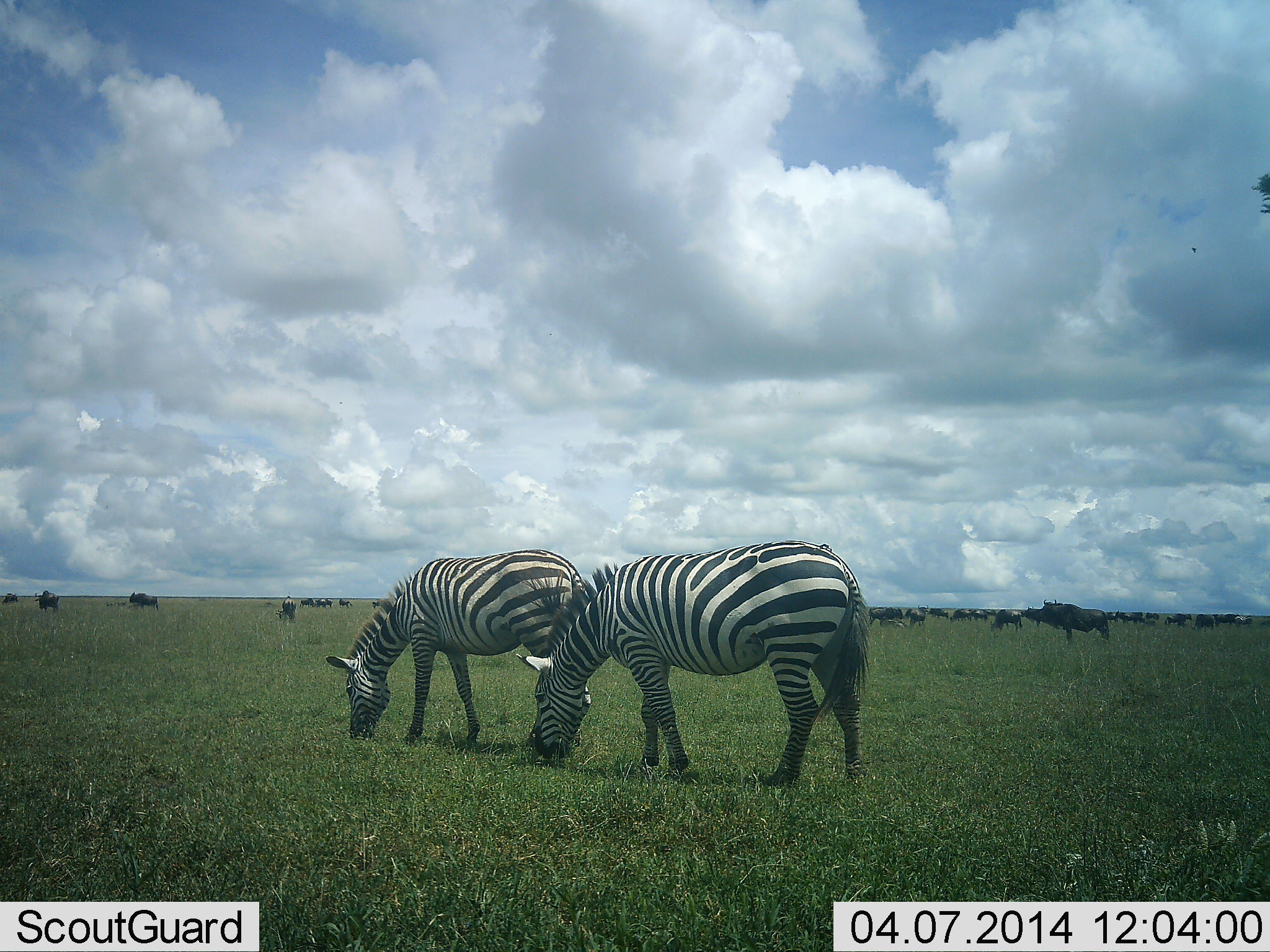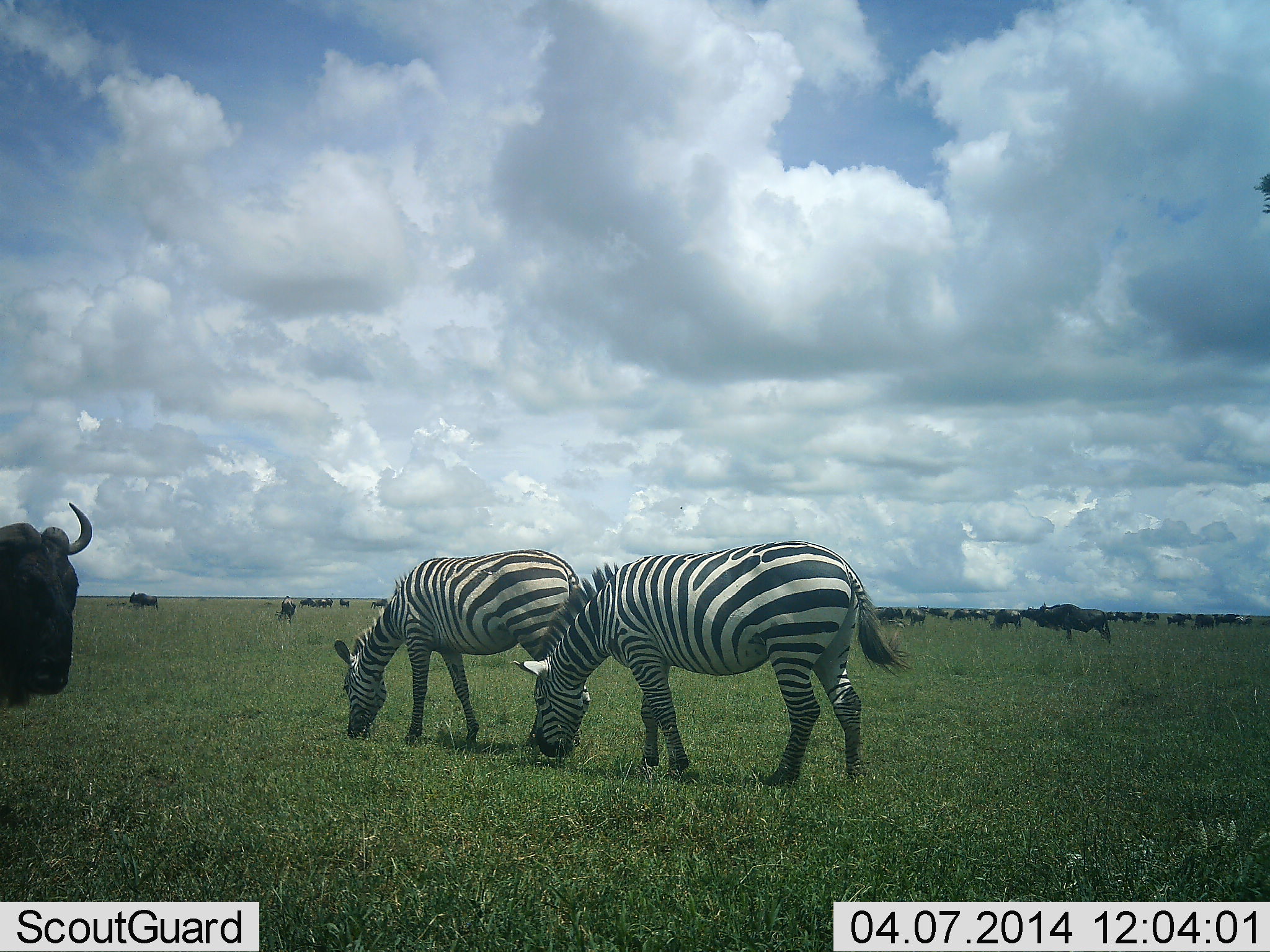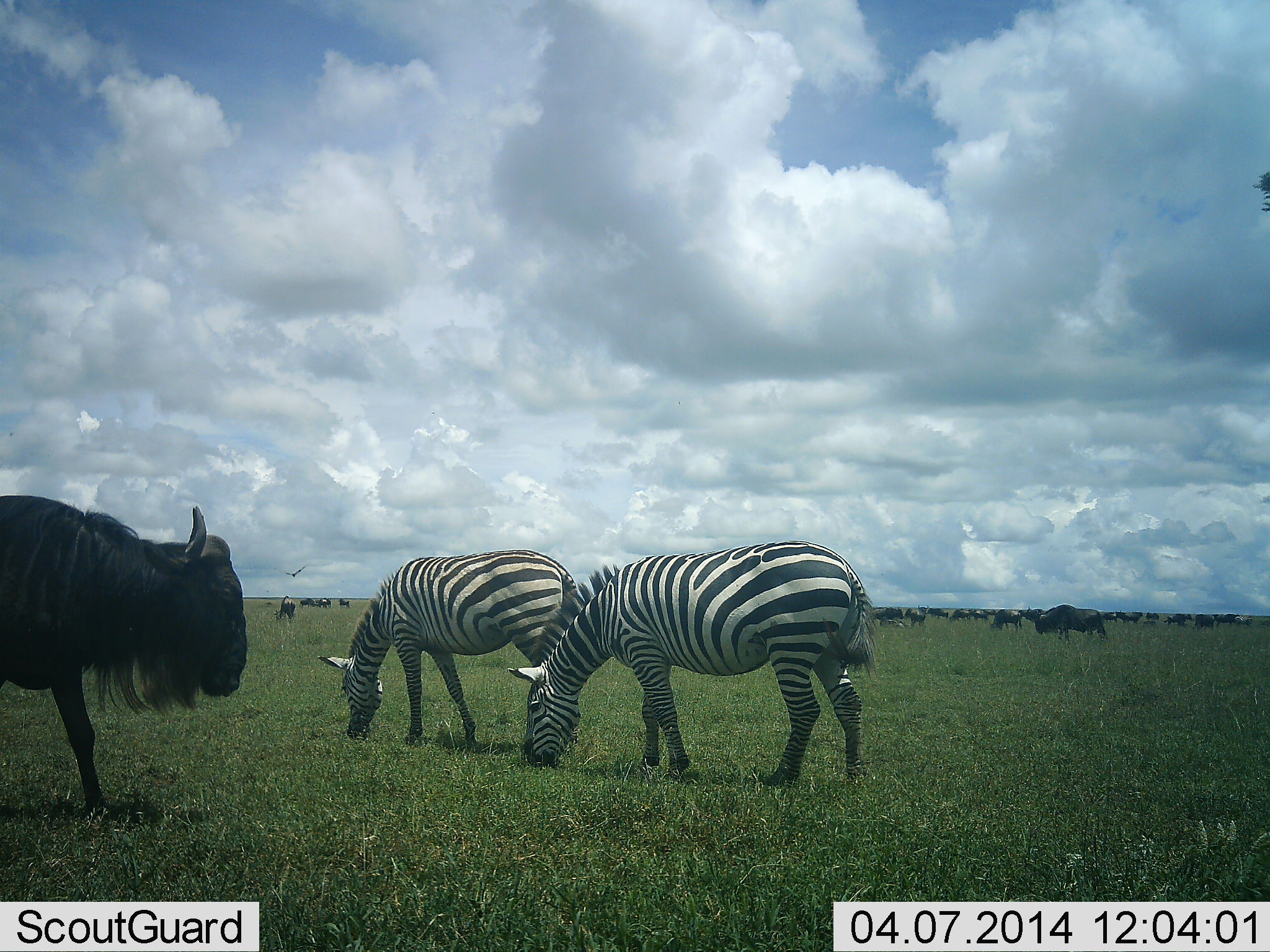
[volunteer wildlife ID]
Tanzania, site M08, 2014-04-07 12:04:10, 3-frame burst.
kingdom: Animalia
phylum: Chordata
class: Mammalia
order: Artiodactyla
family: Bovidae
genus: Connochaetes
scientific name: Connochaetes taurinus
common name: blue wildebeest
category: wildebeest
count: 11-50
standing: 80%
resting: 0%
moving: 60%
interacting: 0%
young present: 0%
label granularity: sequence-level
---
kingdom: Animalia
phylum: Chordata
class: Mammalia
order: Perissodactyla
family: Equidae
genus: Equus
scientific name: Equus quagga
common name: plains zebra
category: zebra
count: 2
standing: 18%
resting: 0%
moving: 0%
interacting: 0%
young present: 0%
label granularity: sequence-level